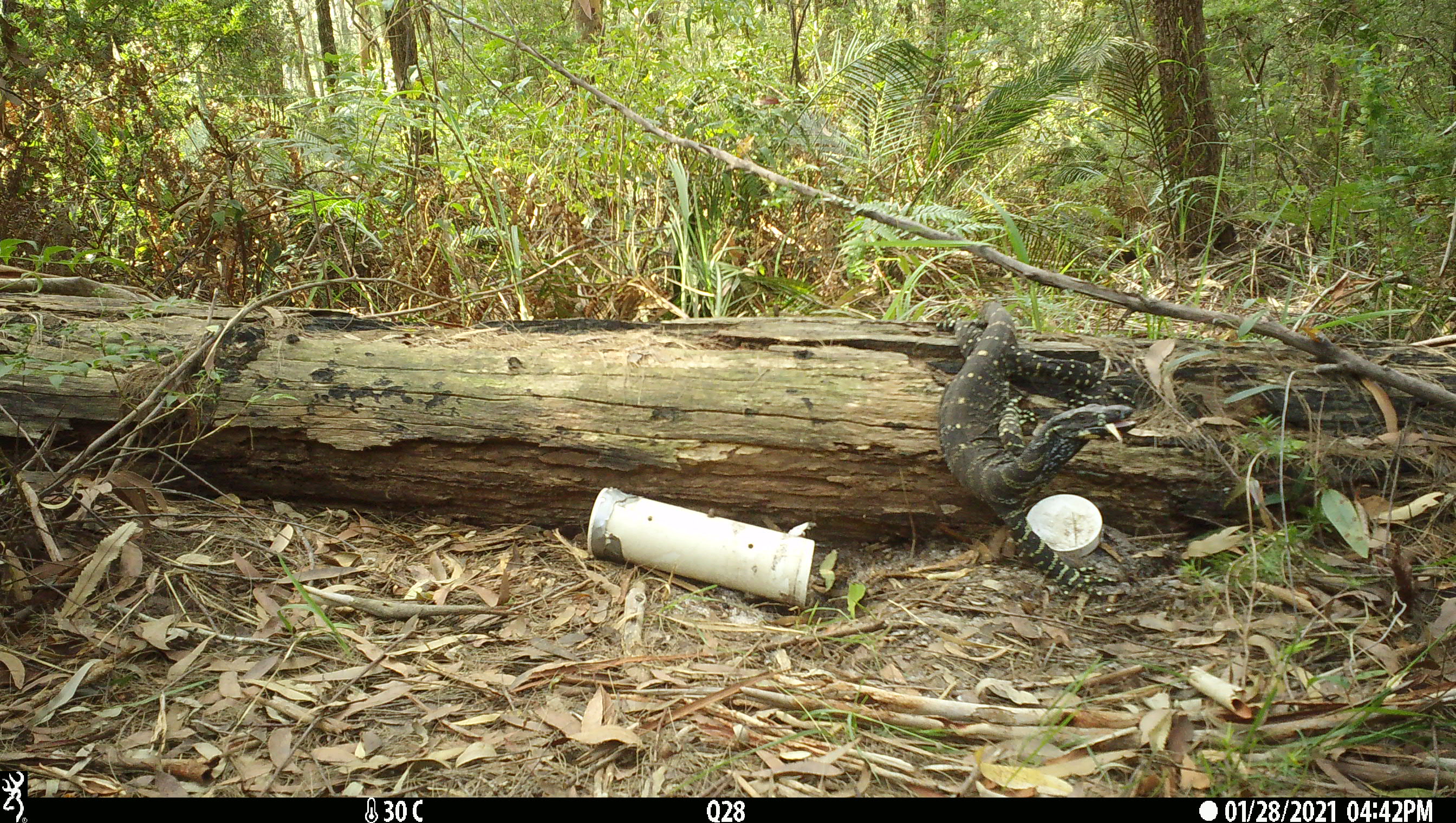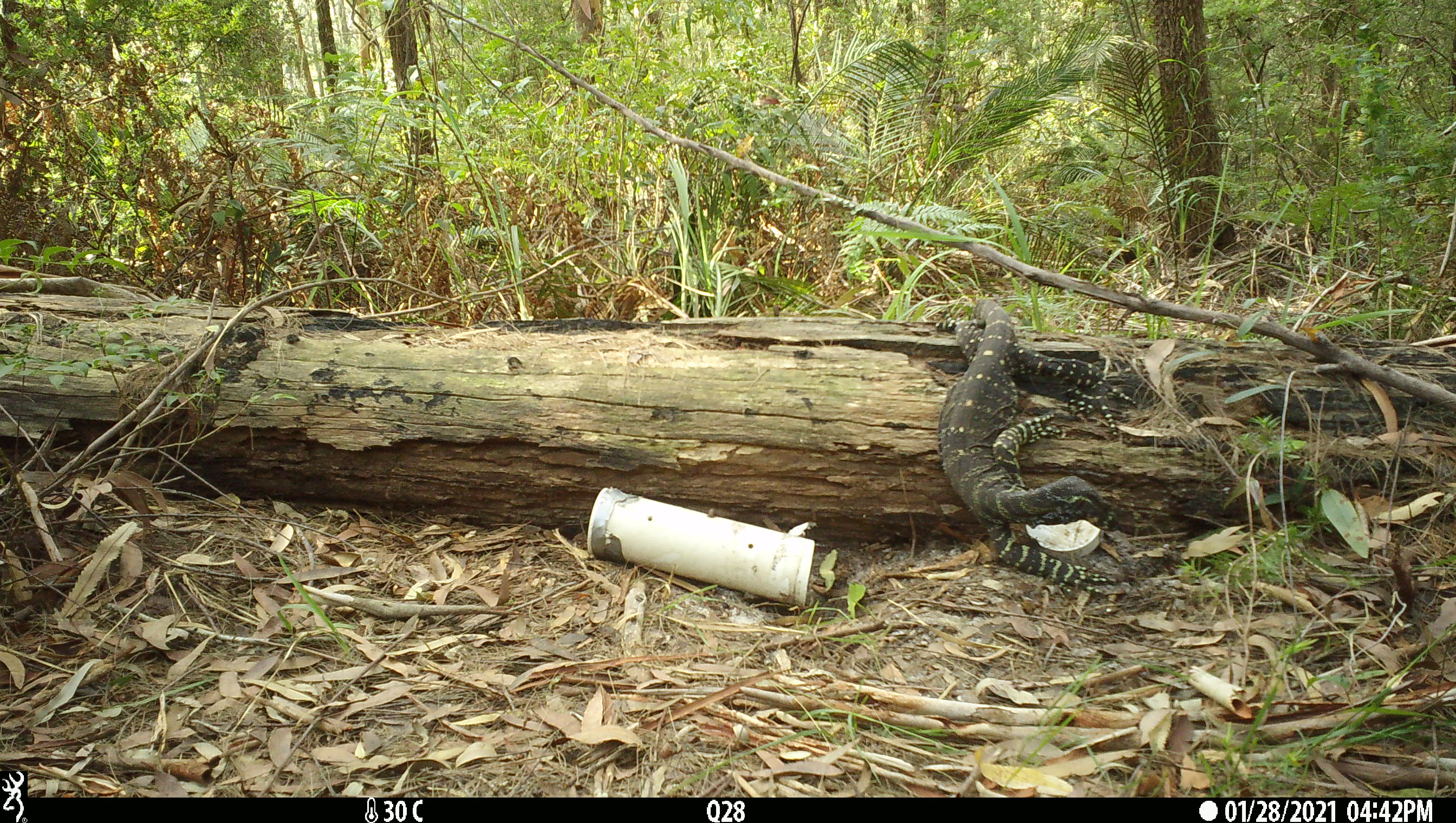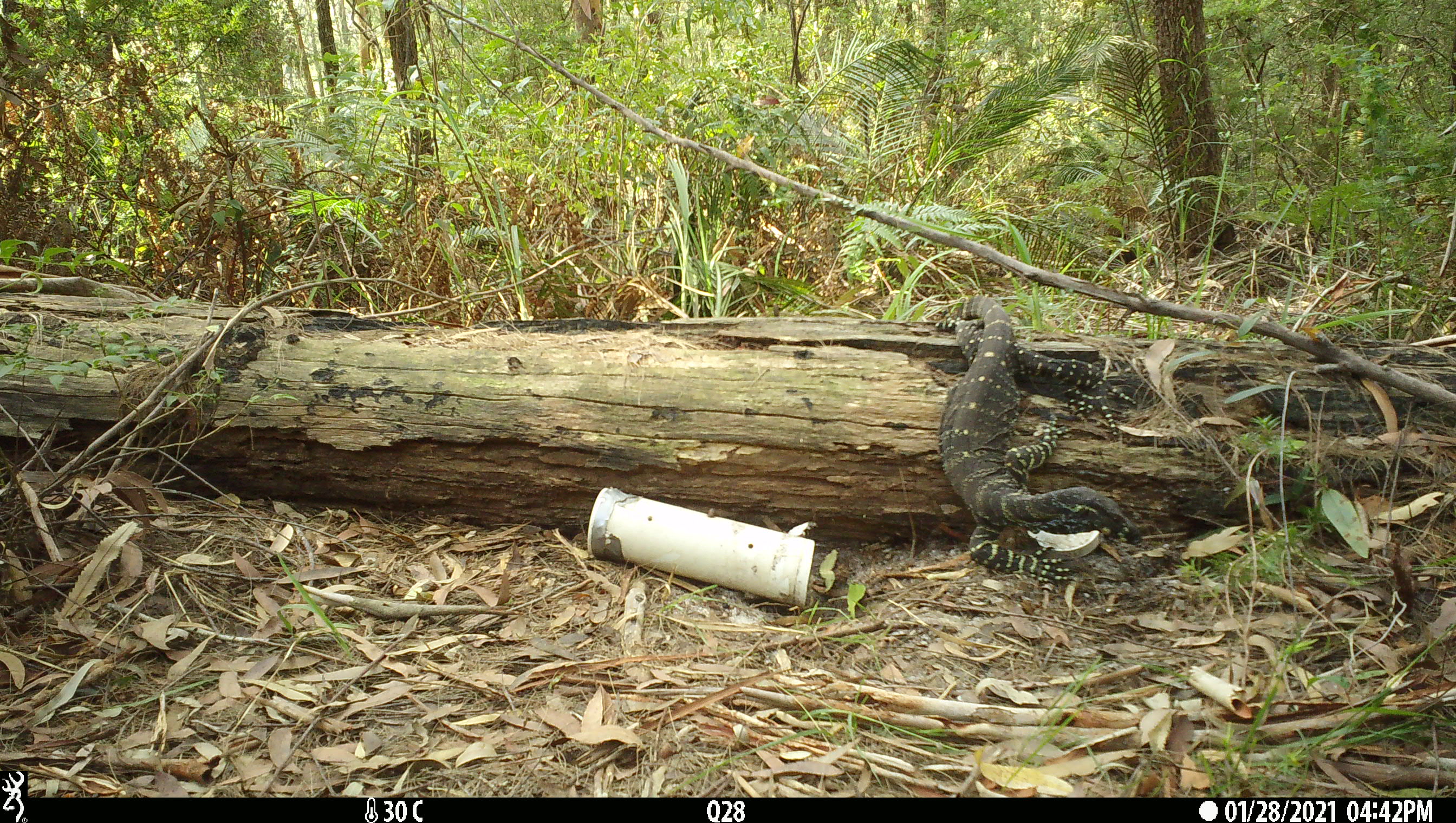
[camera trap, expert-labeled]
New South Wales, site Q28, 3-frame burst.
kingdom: Animalia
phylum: Chordata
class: Reptilia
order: Squamata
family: Varanidae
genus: Varanus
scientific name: Varanus varius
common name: lace monitor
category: goanna